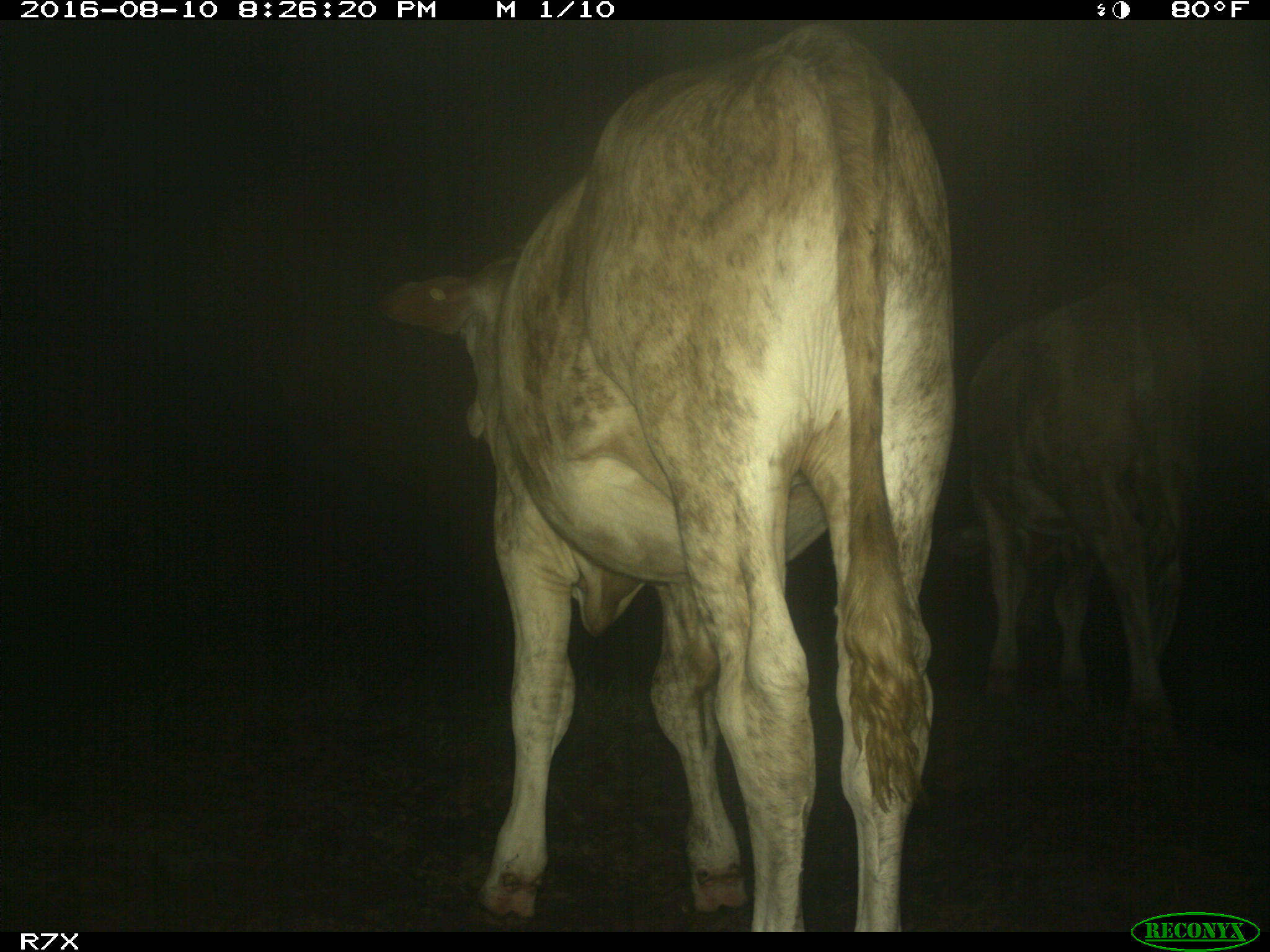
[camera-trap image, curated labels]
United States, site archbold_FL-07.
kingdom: Animalia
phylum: Chordata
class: Mammalia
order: Artiodactyla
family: Bovidae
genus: Bos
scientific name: Bos taurus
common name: domestic cow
Bos taurus (domestic cow).